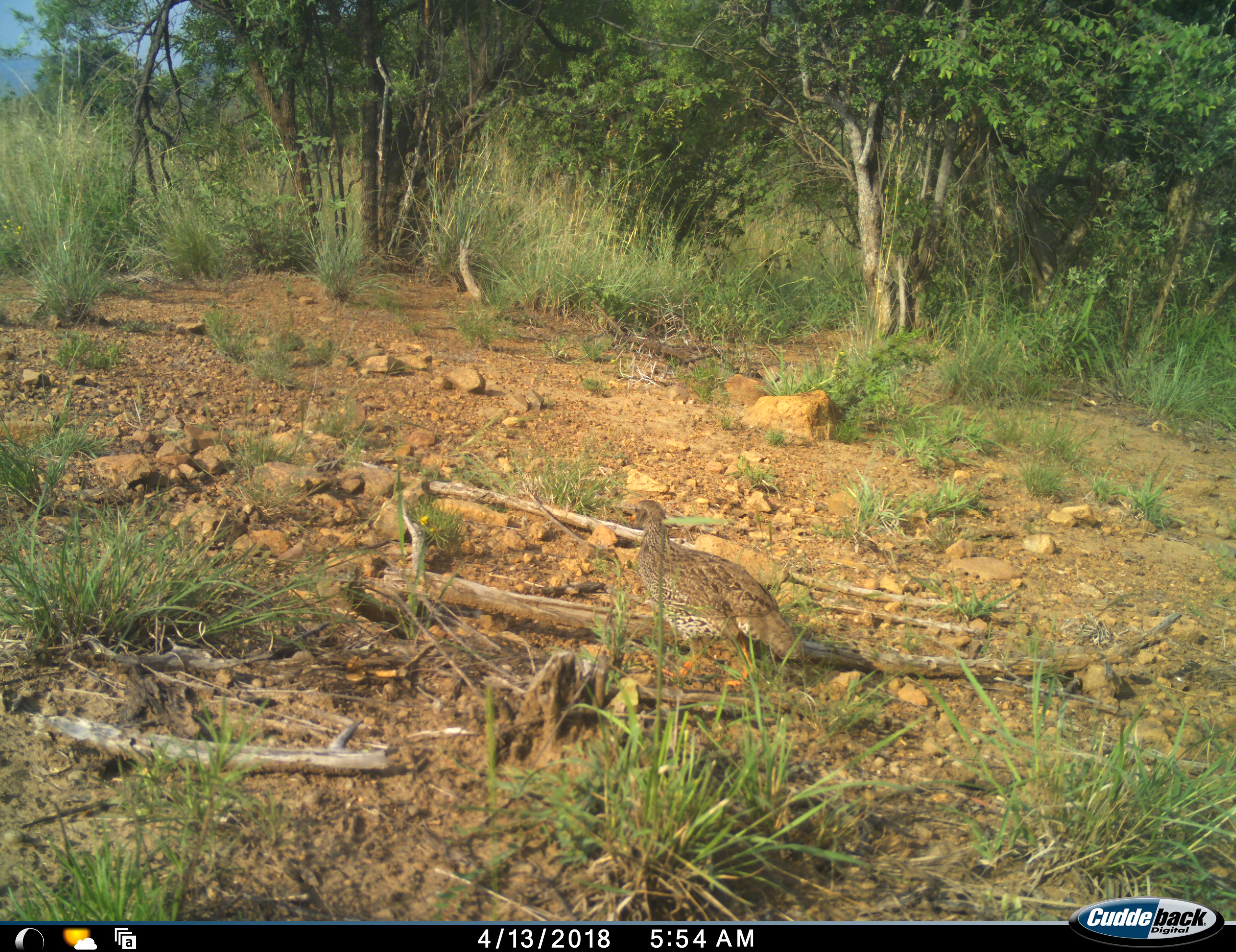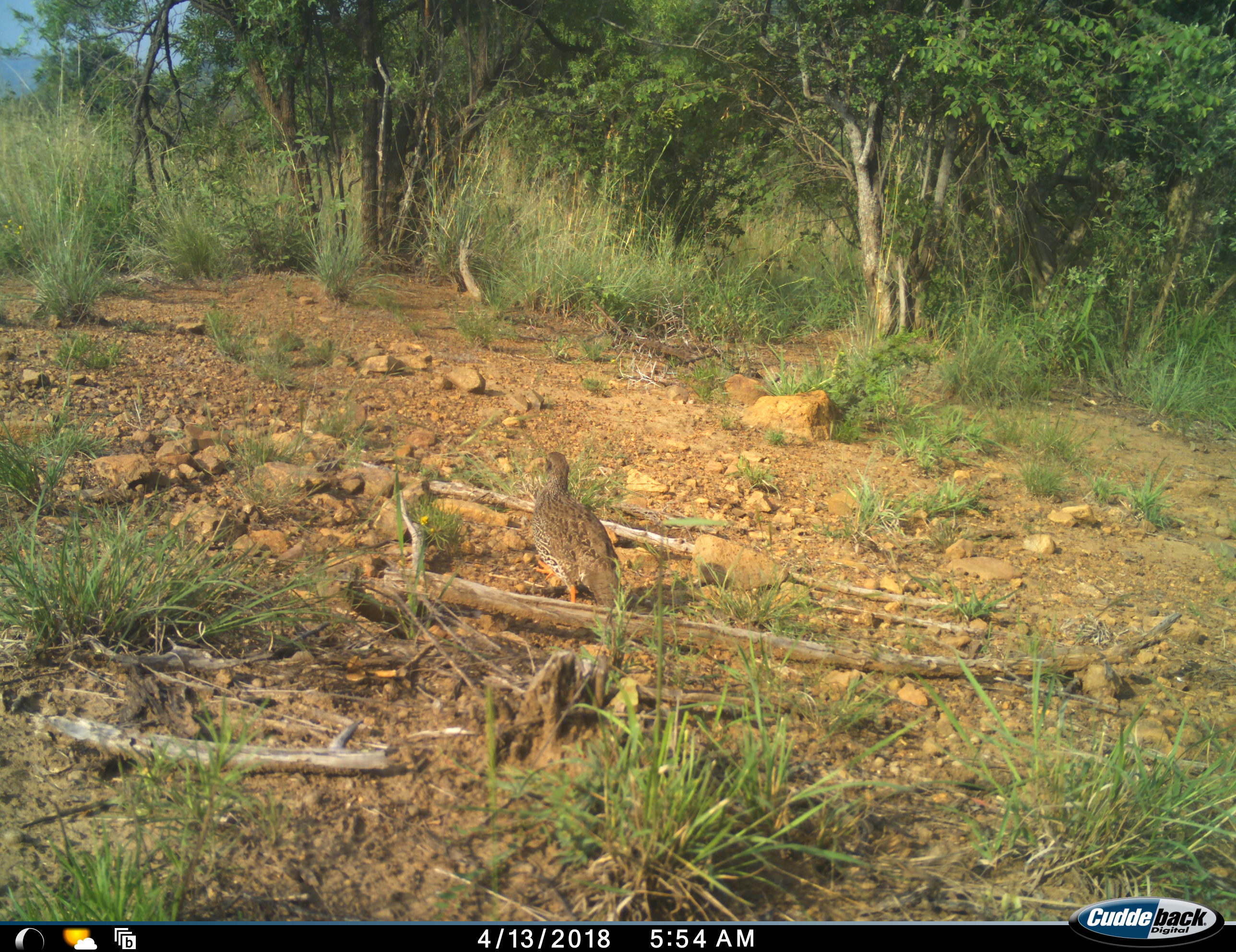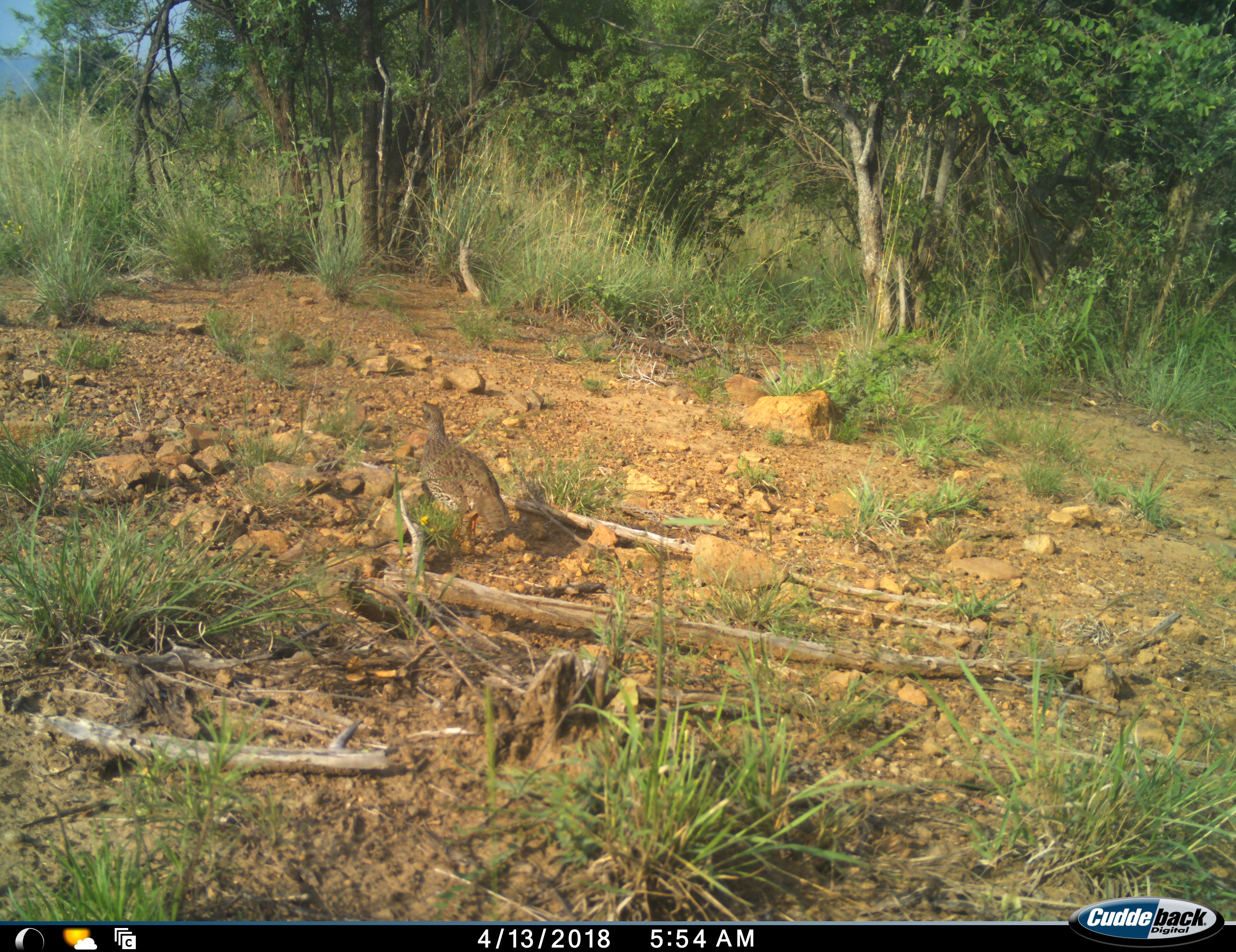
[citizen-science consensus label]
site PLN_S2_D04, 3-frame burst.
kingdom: Animalia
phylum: Chordata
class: Aves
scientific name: Aves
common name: bird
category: birdother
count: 1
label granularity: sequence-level